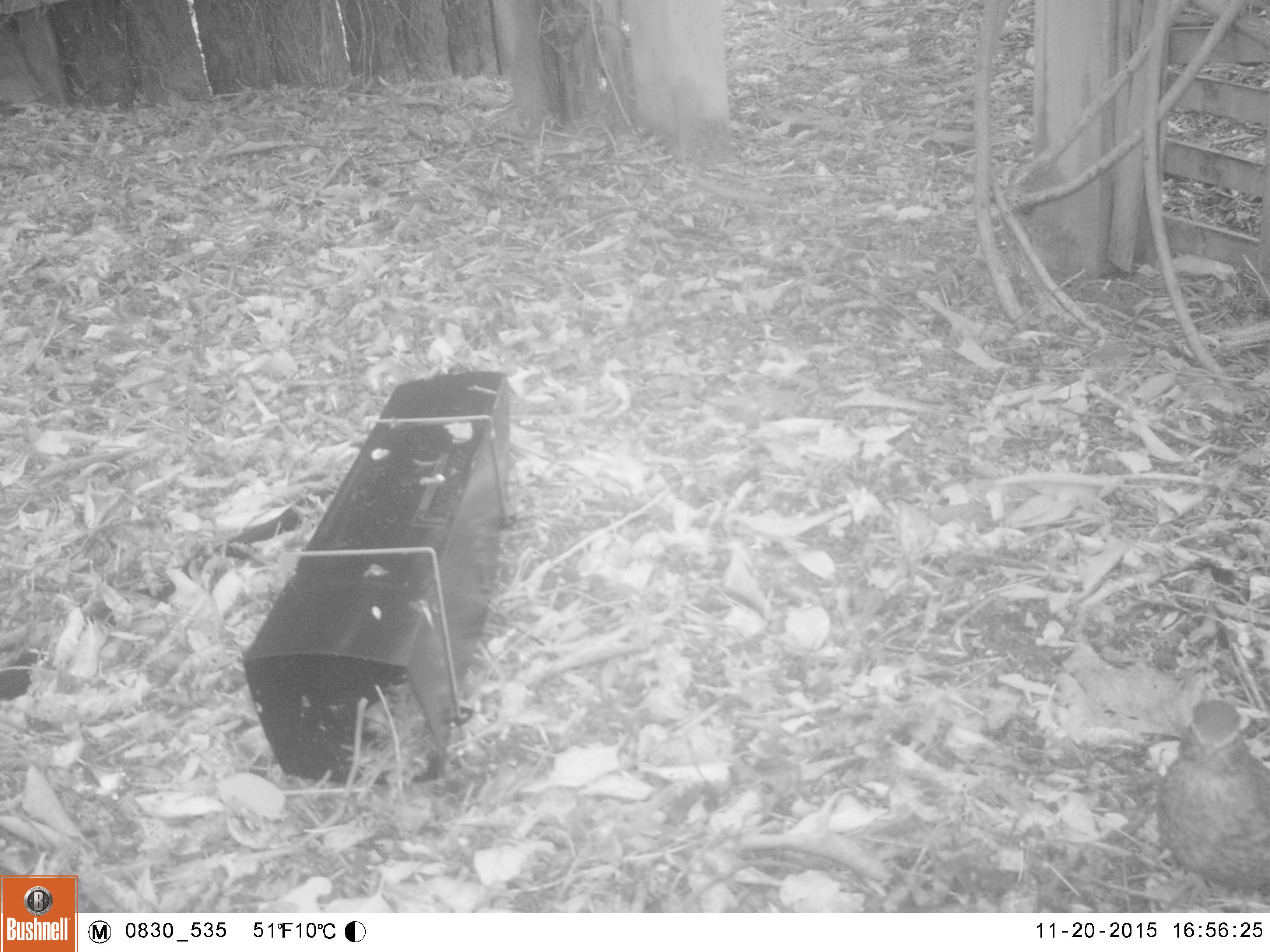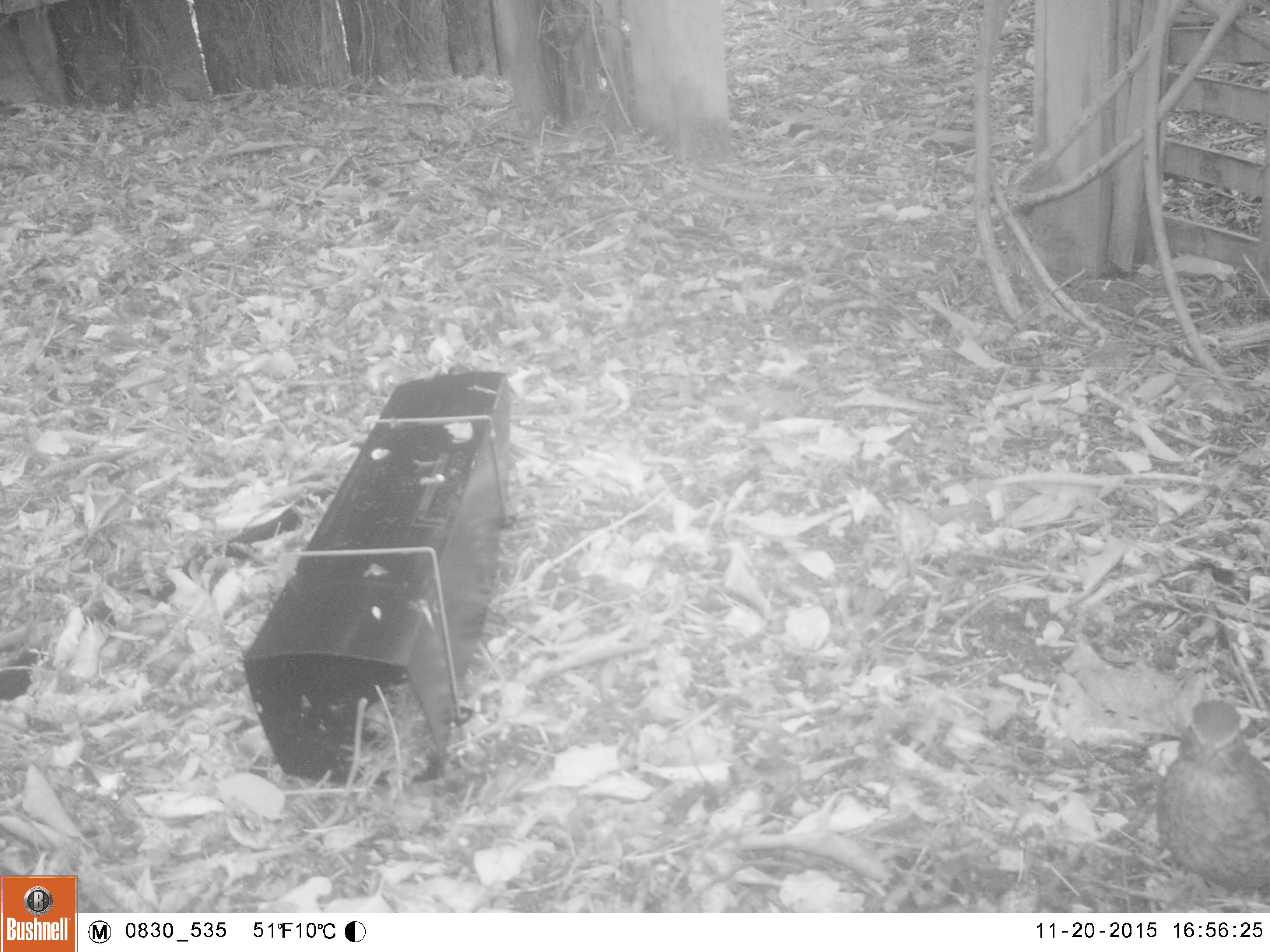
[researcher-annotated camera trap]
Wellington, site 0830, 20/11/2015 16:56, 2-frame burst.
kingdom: Animalia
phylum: Chordata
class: Aves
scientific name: Aves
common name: bird